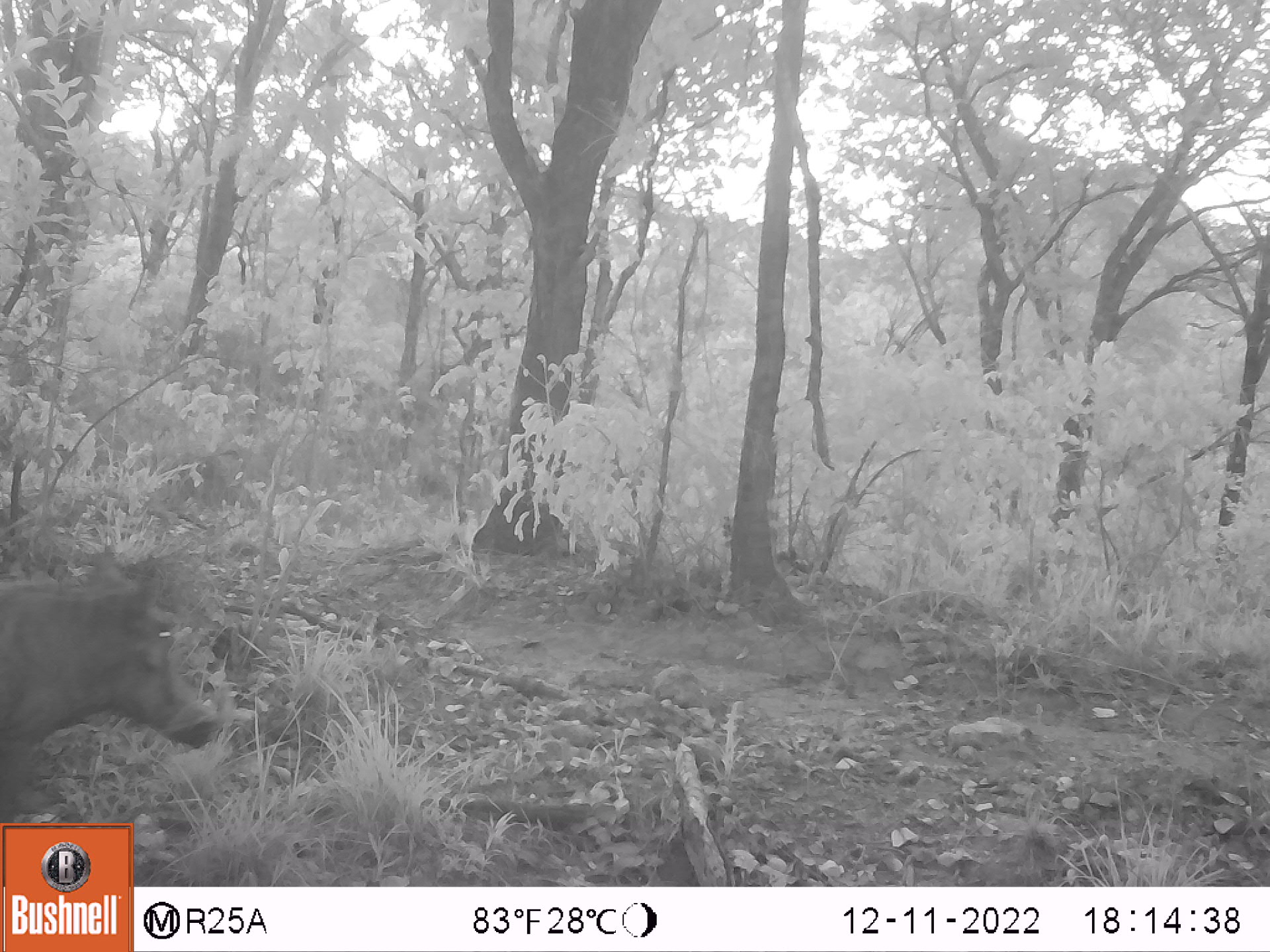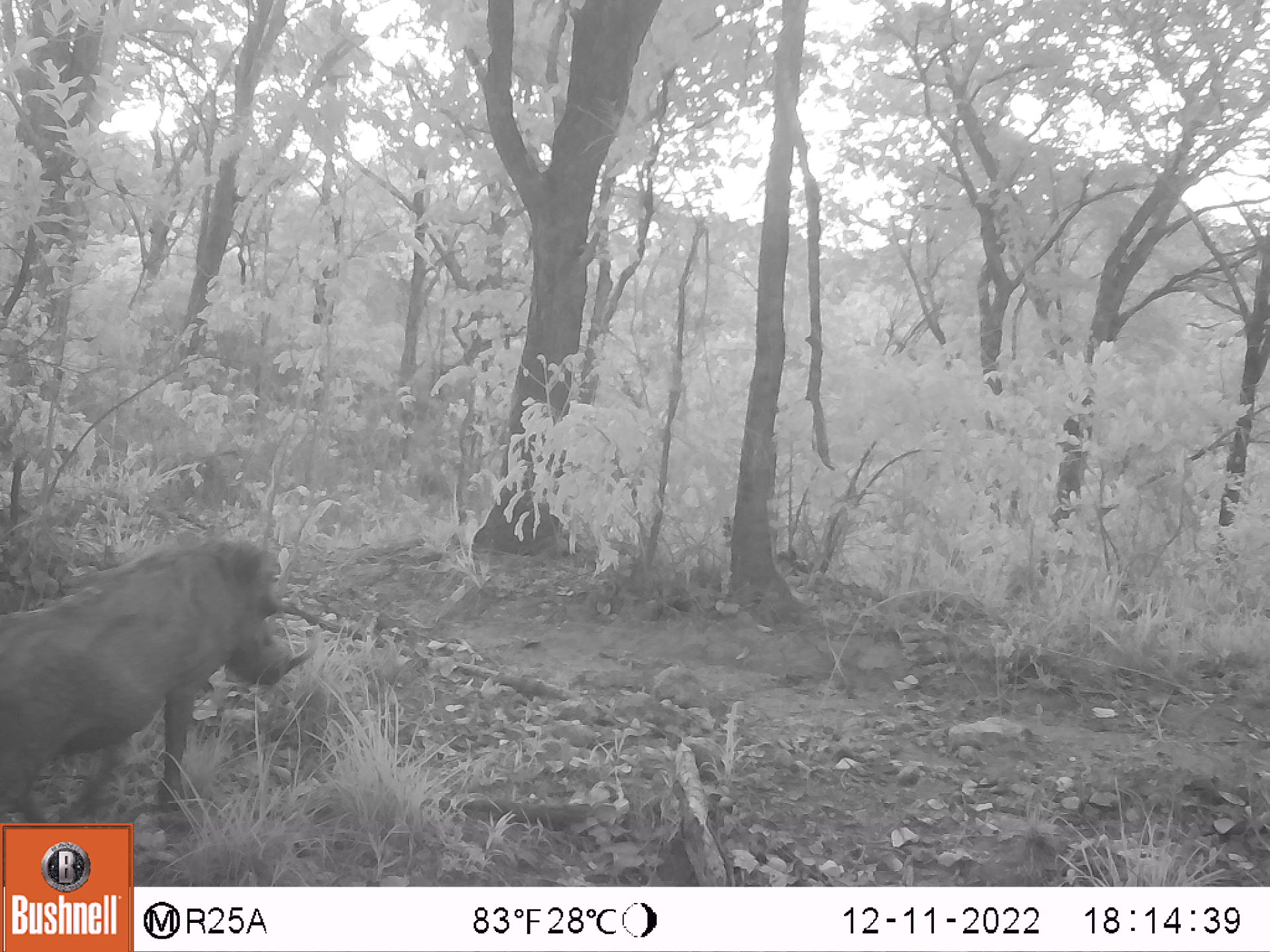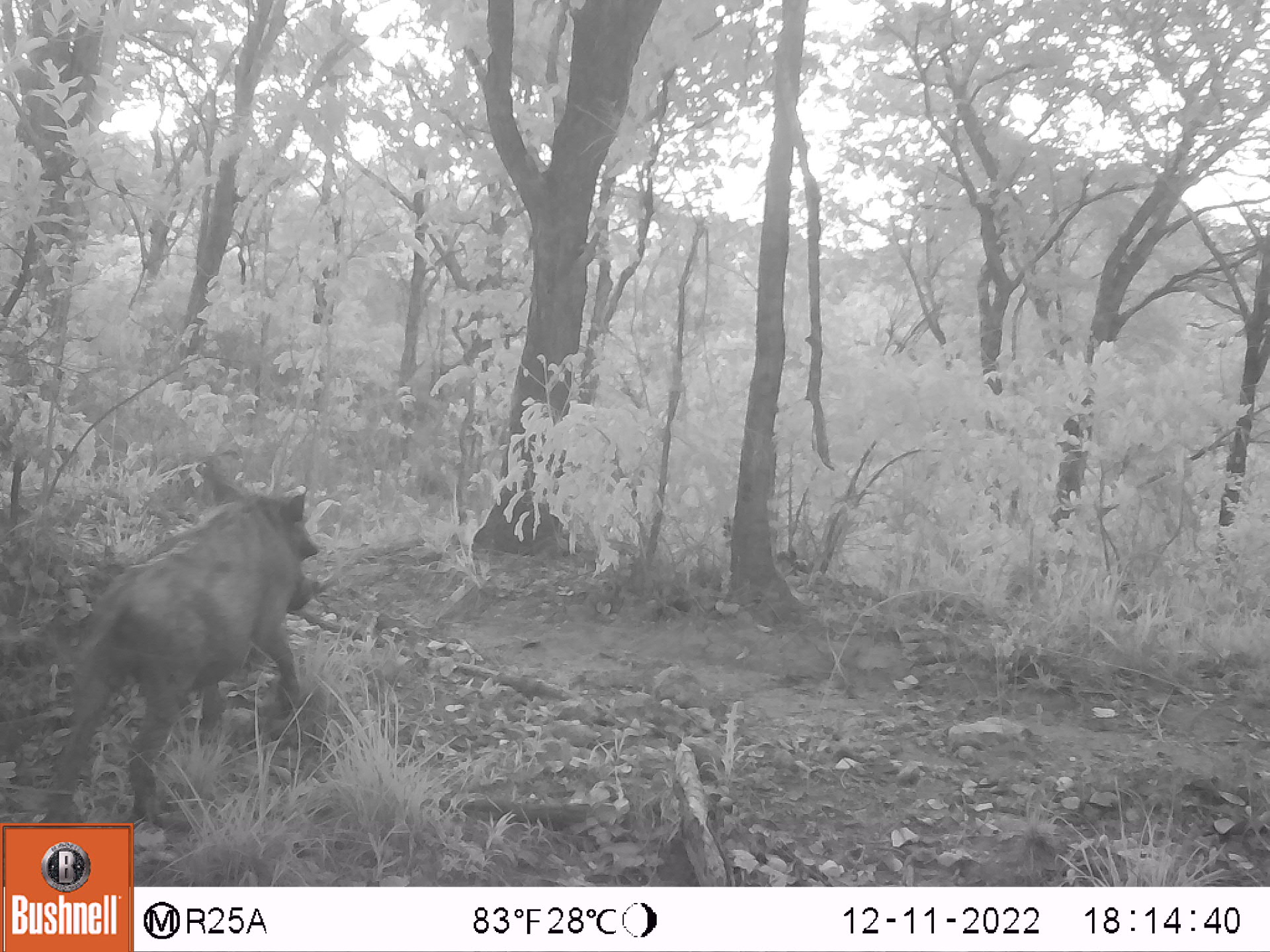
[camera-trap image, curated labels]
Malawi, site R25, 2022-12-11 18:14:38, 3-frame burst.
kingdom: Animalia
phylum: Chordata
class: Mammalia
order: Artiodactyla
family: Suidae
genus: Phacochoerus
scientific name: Phacochoerus africanus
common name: common warthog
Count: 1.